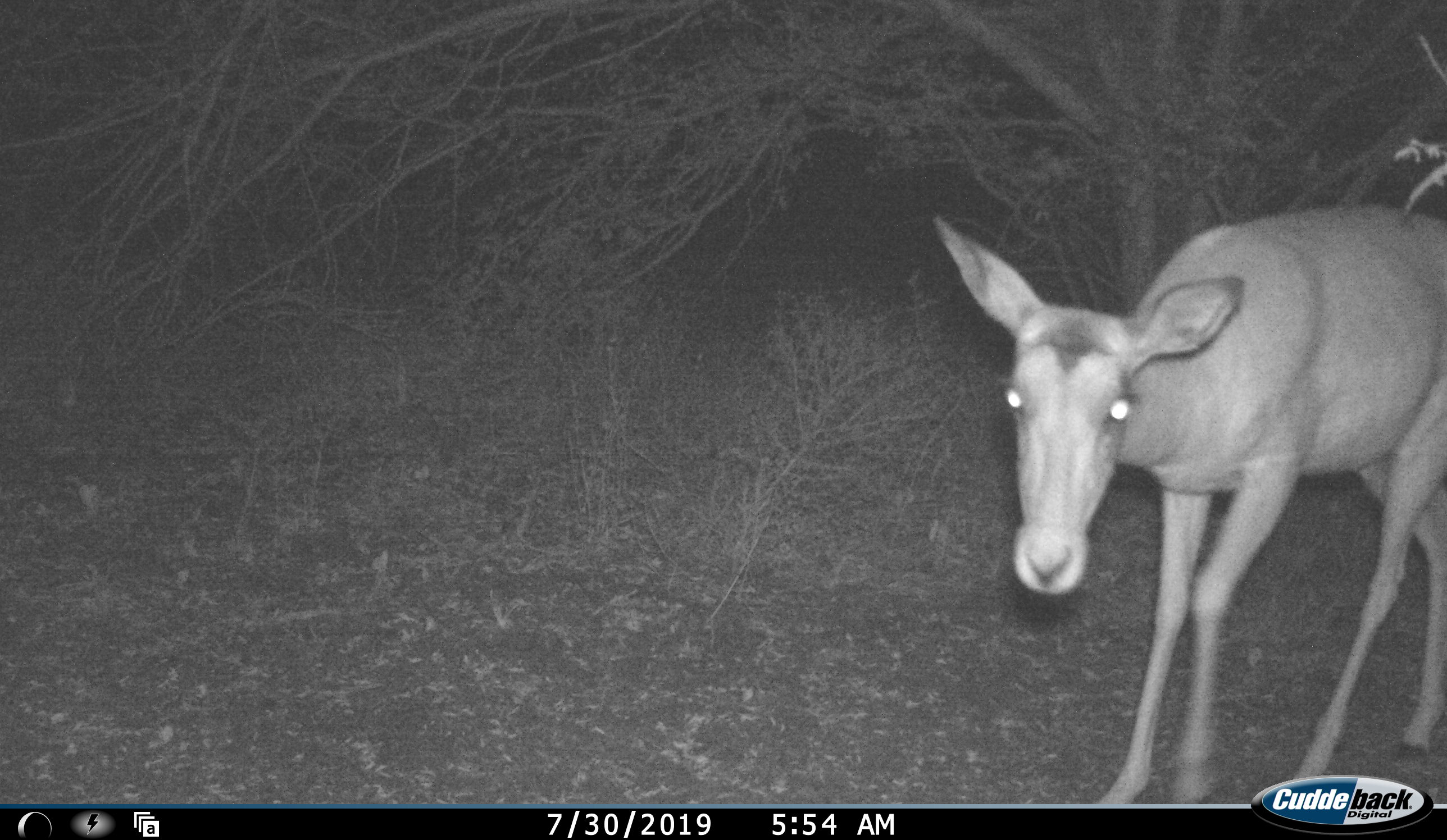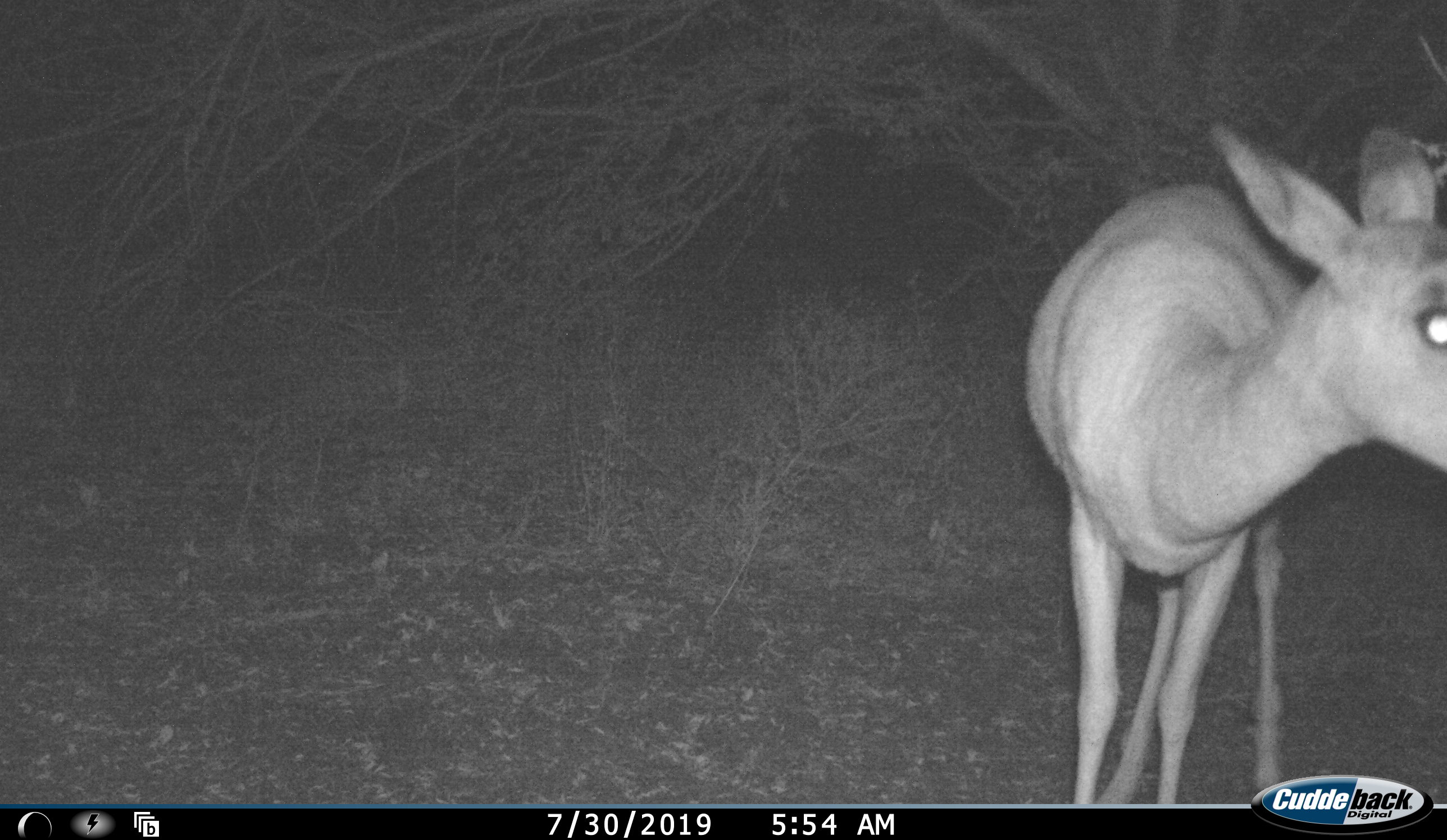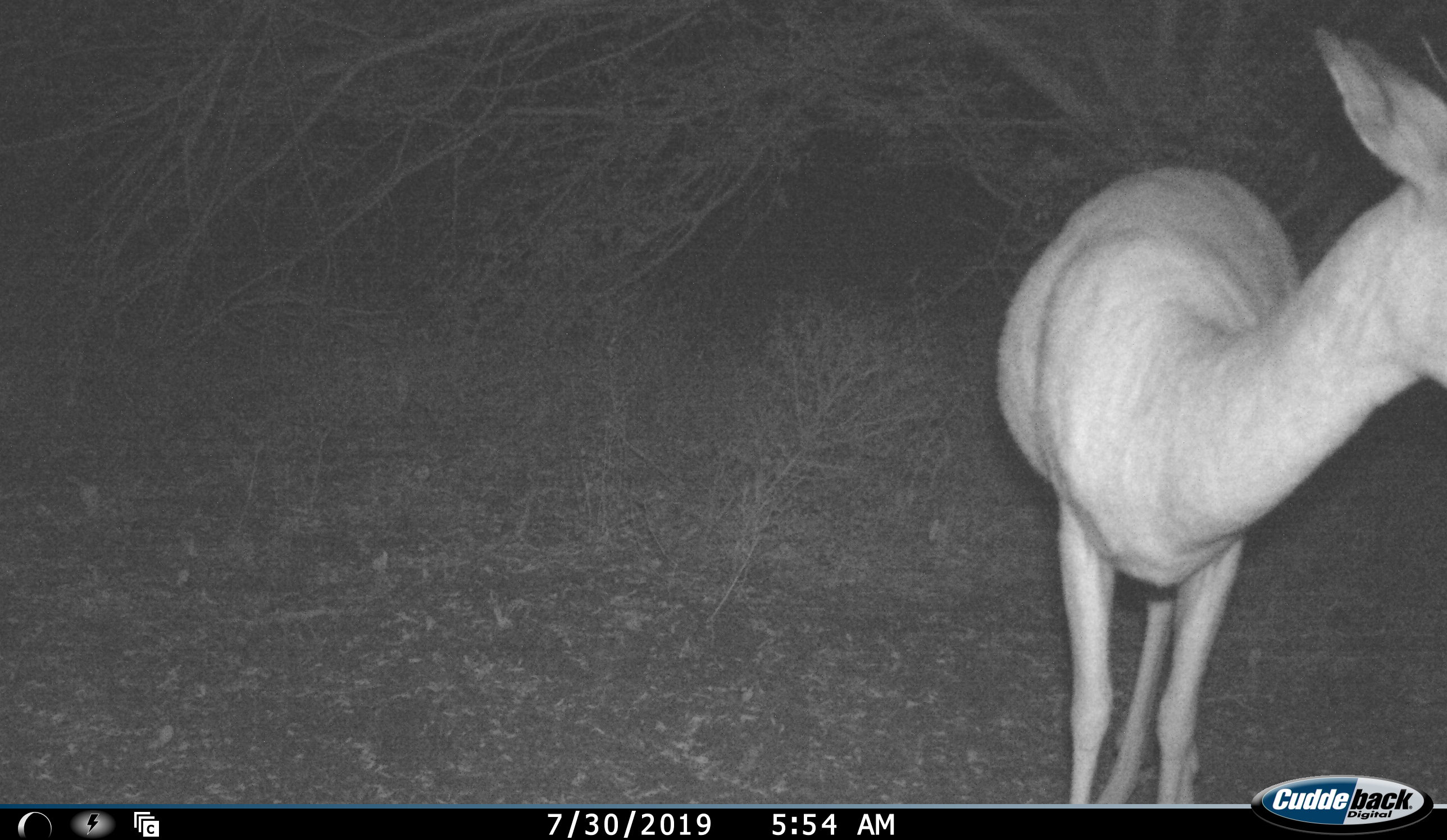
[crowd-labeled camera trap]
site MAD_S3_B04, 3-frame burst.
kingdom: Animalia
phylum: Chordata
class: Mammalia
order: Artiodactyla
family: Bovidae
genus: Aepyceros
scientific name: Aepyceros melampus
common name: impala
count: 1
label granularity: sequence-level